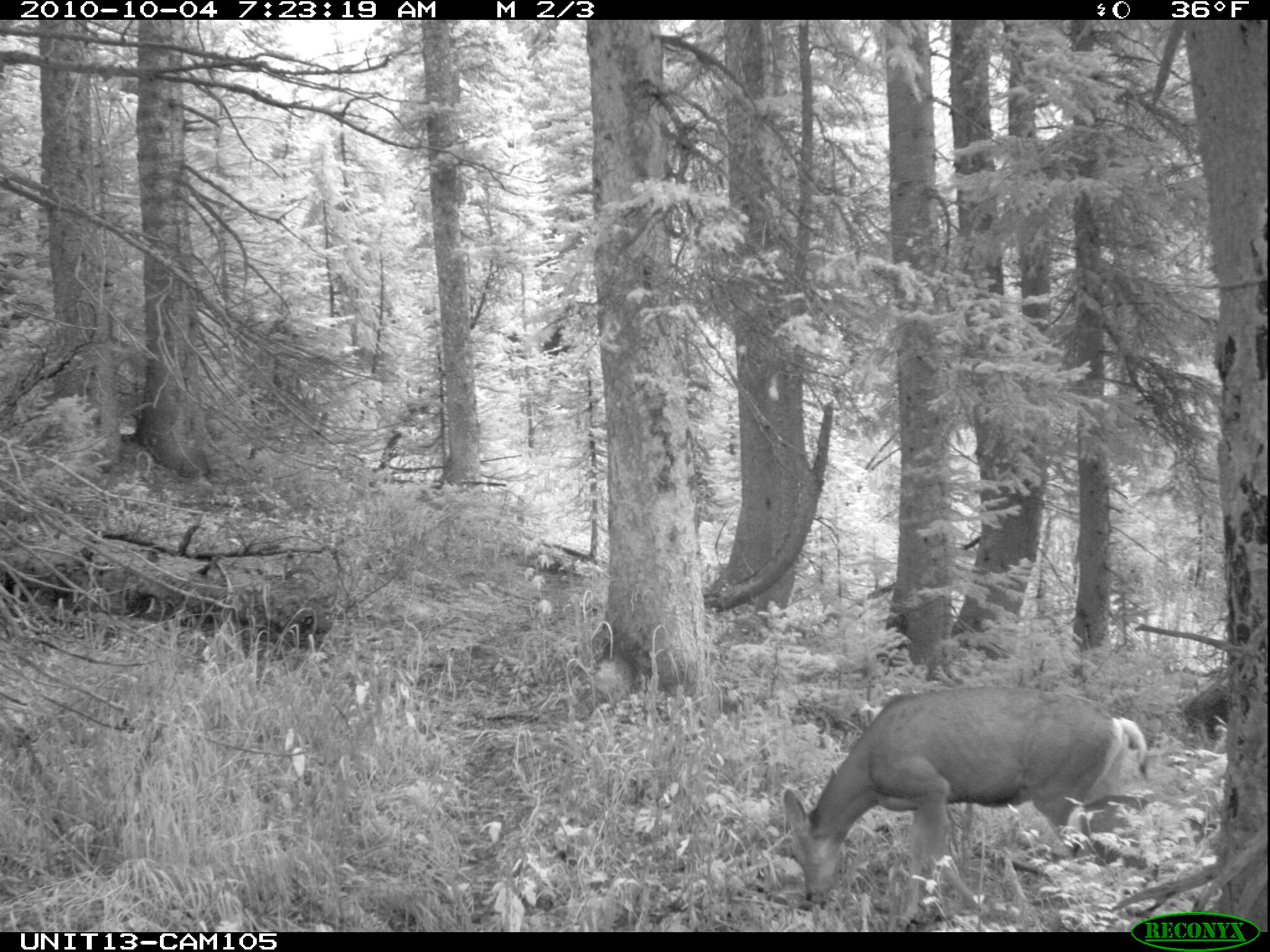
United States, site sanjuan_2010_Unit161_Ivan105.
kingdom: Animalia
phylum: Chordata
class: Mammalia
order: Artiodactyla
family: Cervidae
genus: Odocoileus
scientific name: Odocoileus hemionus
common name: mule deer